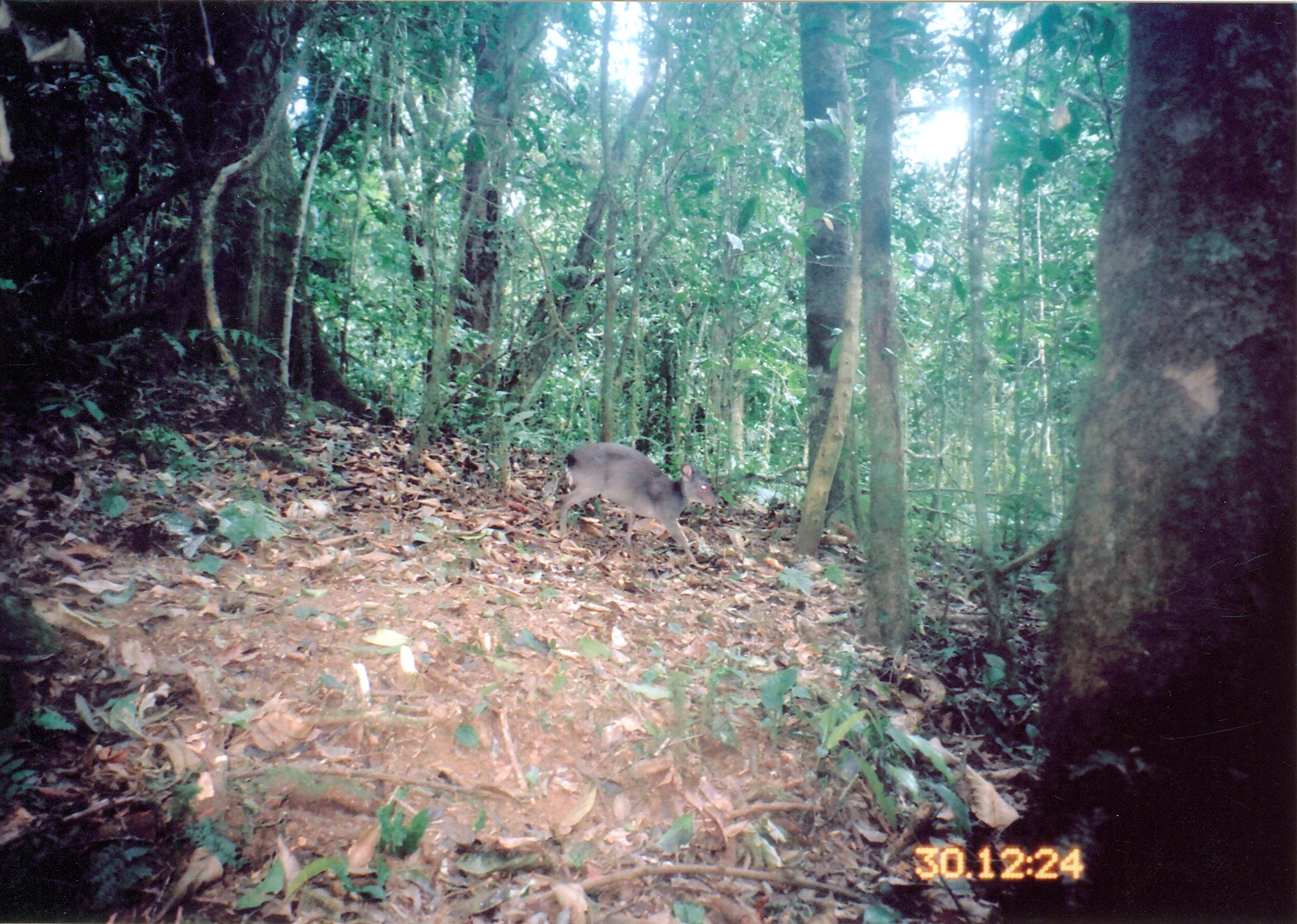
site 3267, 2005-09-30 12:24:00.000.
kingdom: Animalia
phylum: Chordata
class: Mammalia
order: Artiodactyla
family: Bovidae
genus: Philantomba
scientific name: Philantomba monticola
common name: blue duiker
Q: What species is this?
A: Philantomba monticola (blue duiker).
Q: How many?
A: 1.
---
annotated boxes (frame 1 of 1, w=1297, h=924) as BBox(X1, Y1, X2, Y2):
philantomba monticola: BBox(558, 441, 717, 569)